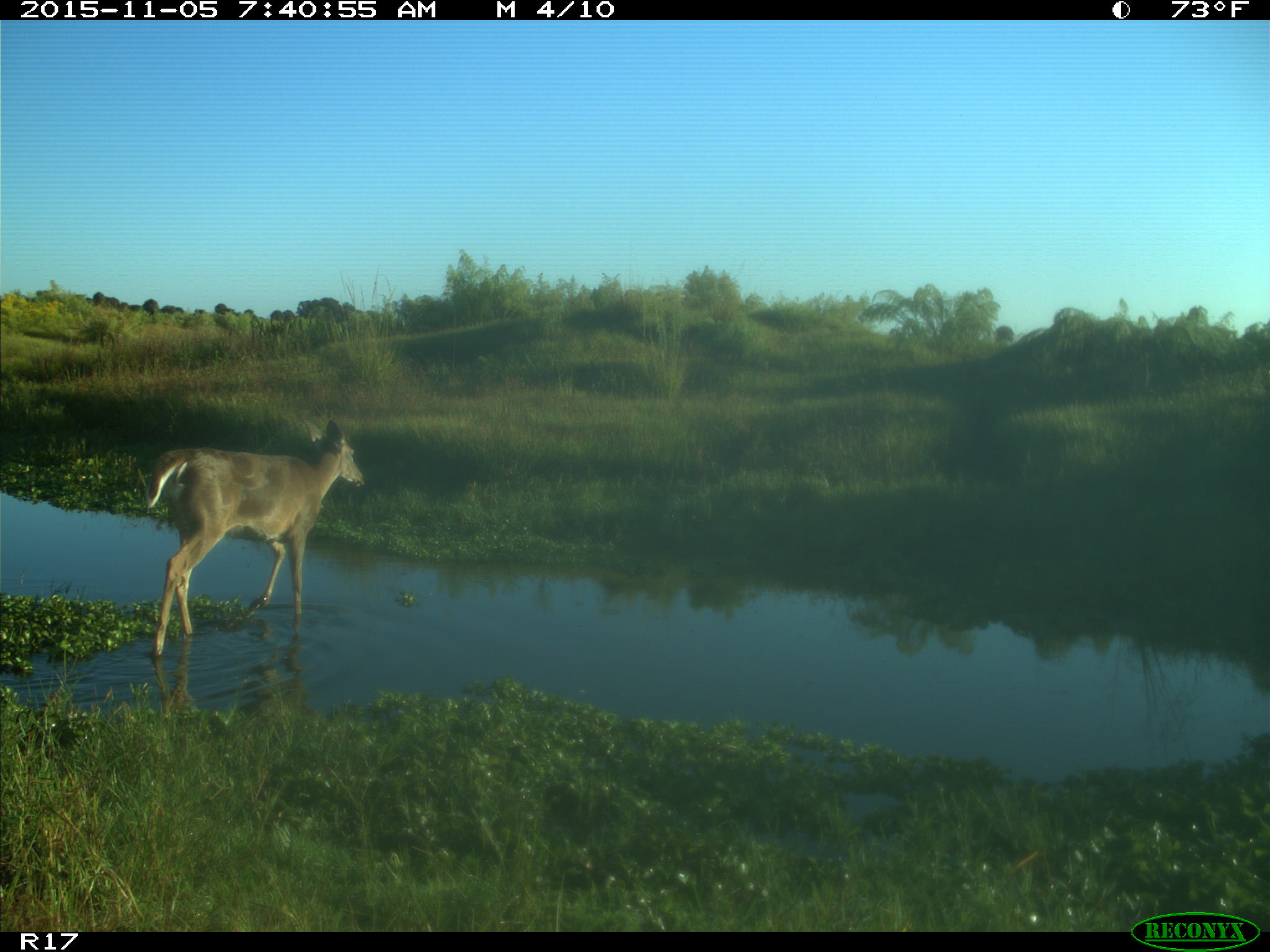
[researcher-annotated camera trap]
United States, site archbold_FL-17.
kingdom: Animalia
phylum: Chordata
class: Mammalia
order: Artiodactyla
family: Cervidae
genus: Odocoileus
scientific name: Odocoileus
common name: deer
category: unidentified deer